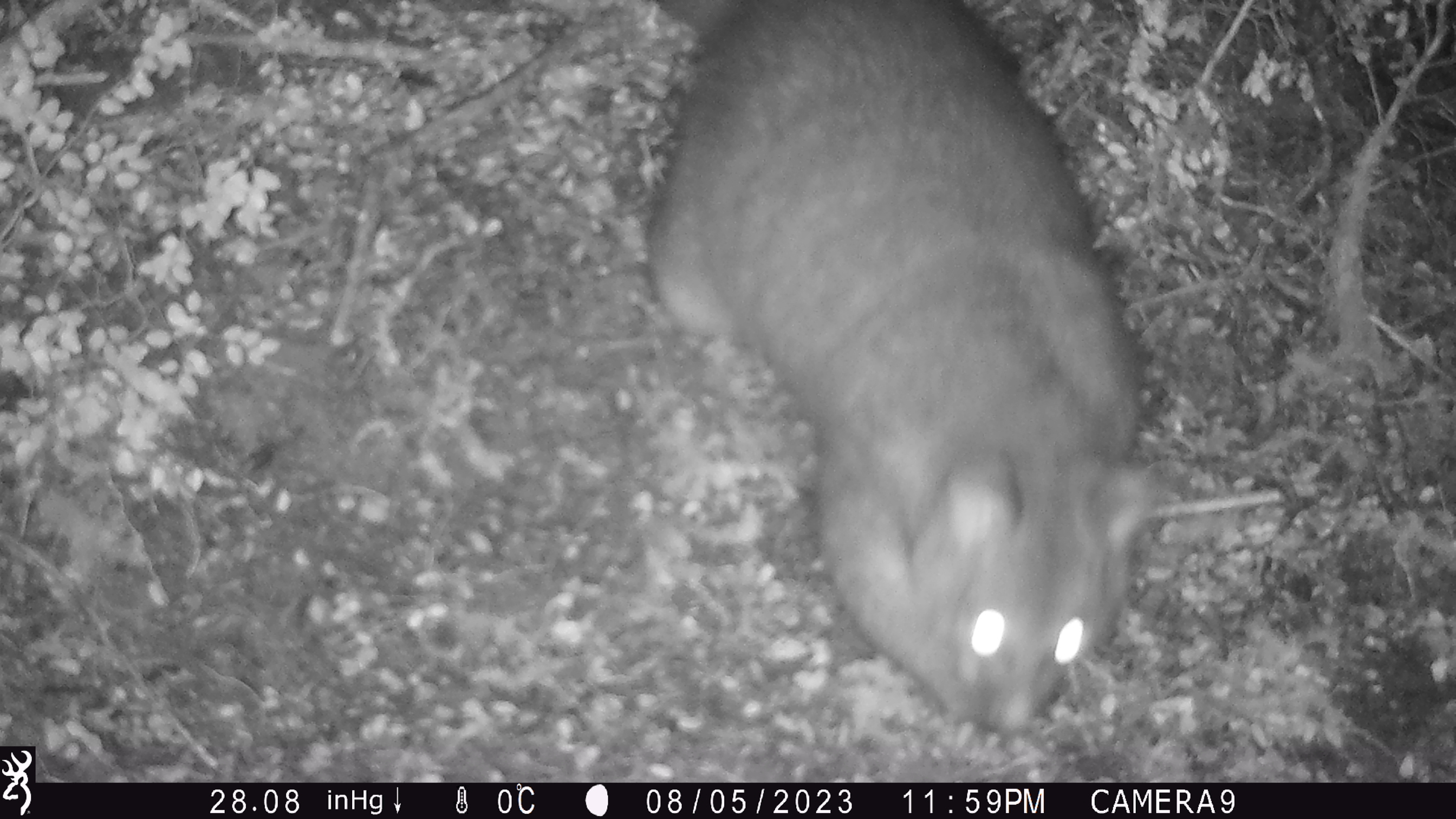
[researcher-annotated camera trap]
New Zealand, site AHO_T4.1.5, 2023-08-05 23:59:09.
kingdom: Animalia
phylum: Chordata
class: Mammalia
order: Carnivora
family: Mustelidae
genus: Mustela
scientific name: Mustela erminea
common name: stoat